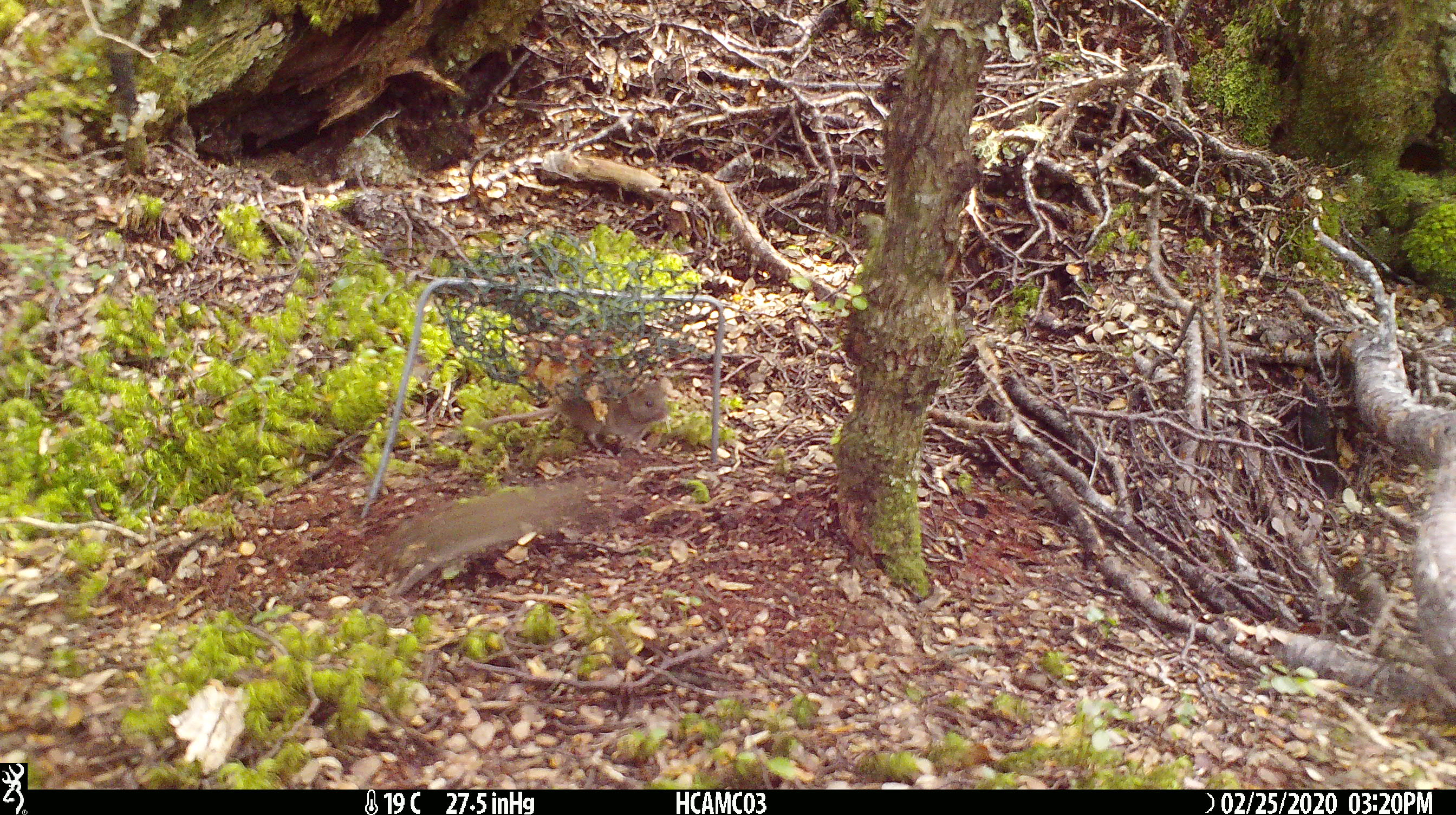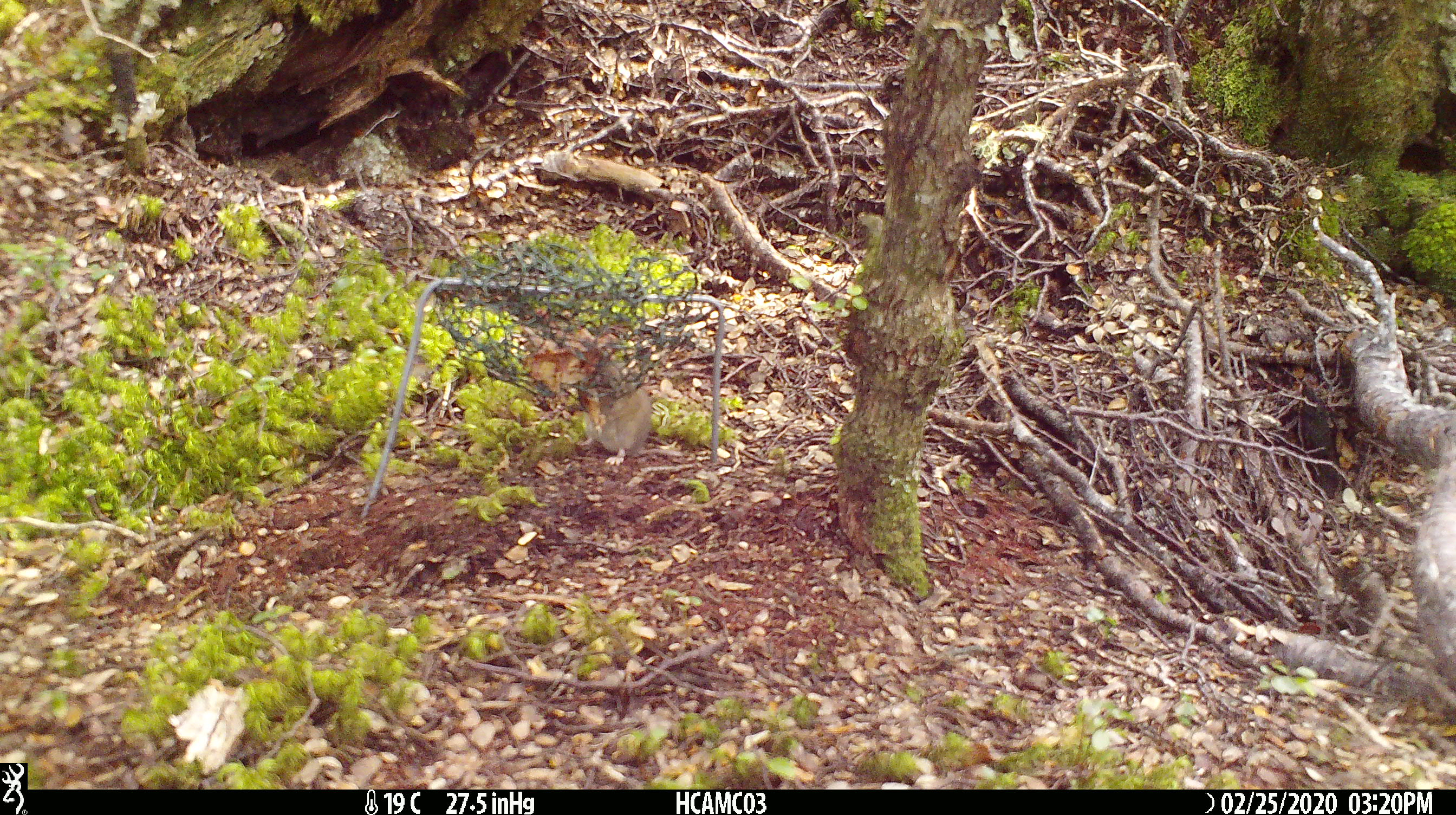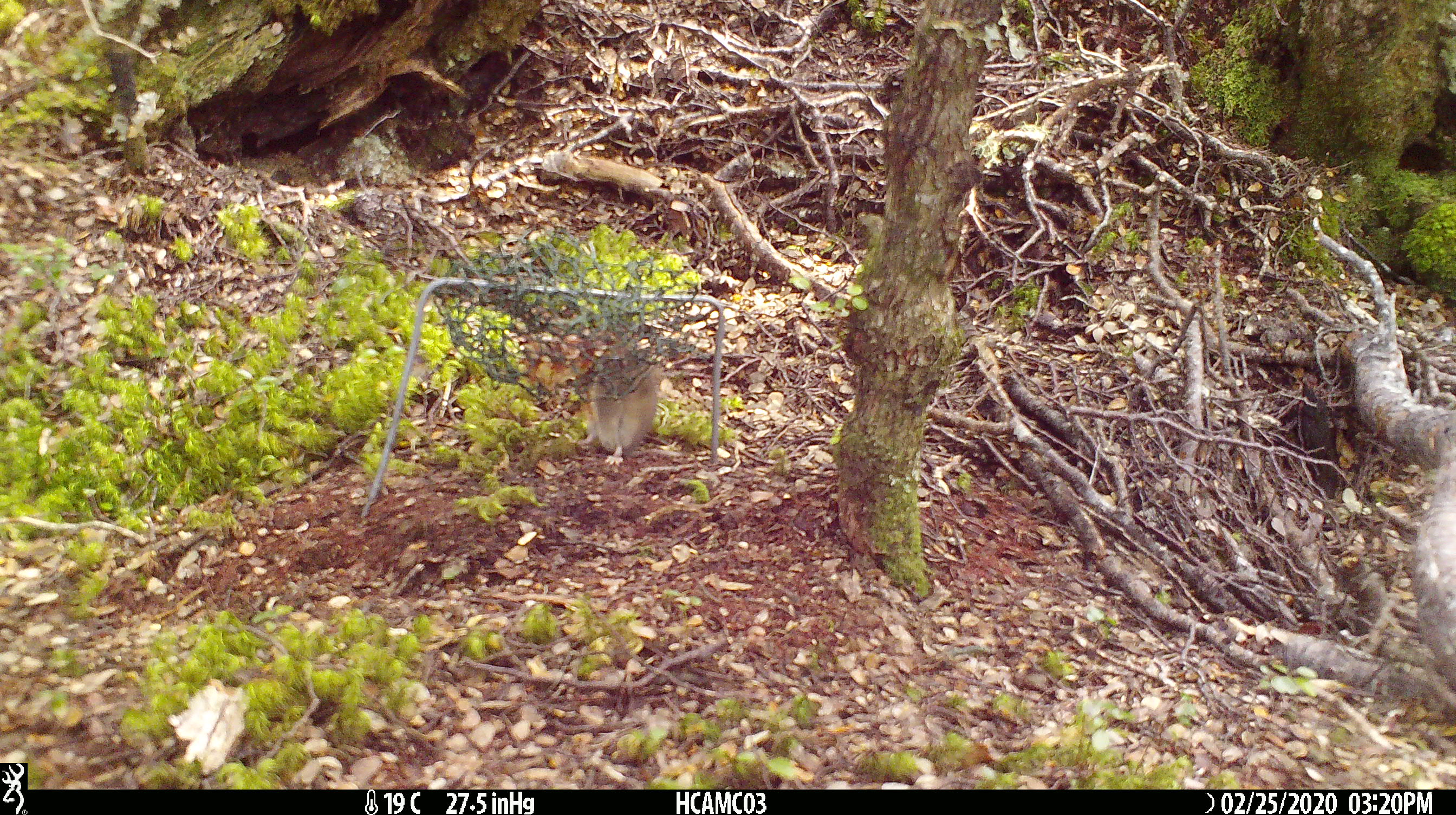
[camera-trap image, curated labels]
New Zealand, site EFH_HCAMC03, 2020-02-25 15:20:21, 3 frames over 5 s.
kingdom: Animalia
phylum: Chordata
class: Mammalia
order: Rodentia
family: Muridae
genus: Mus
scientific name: Mus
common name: mouse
Mouse (Mus).